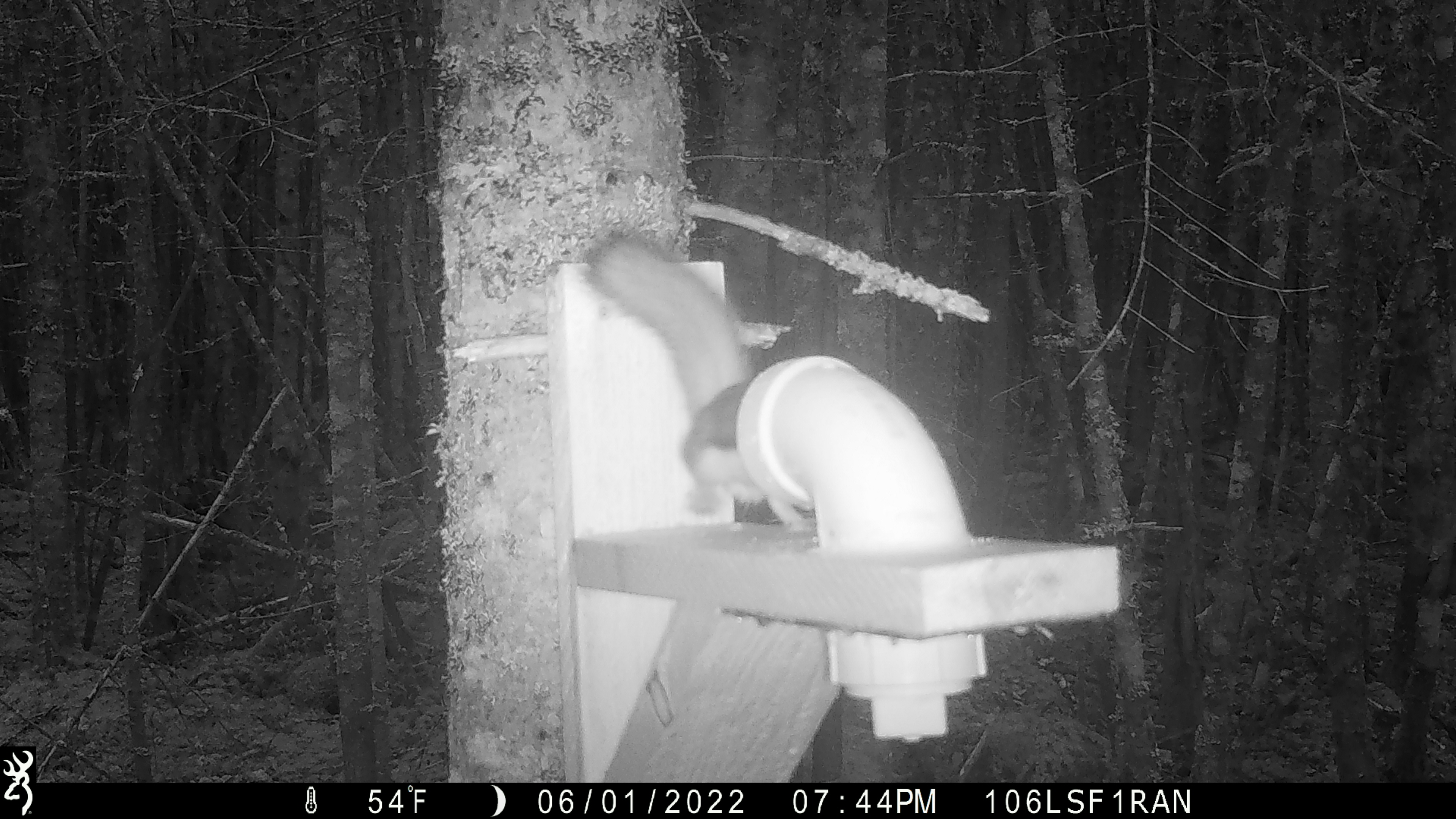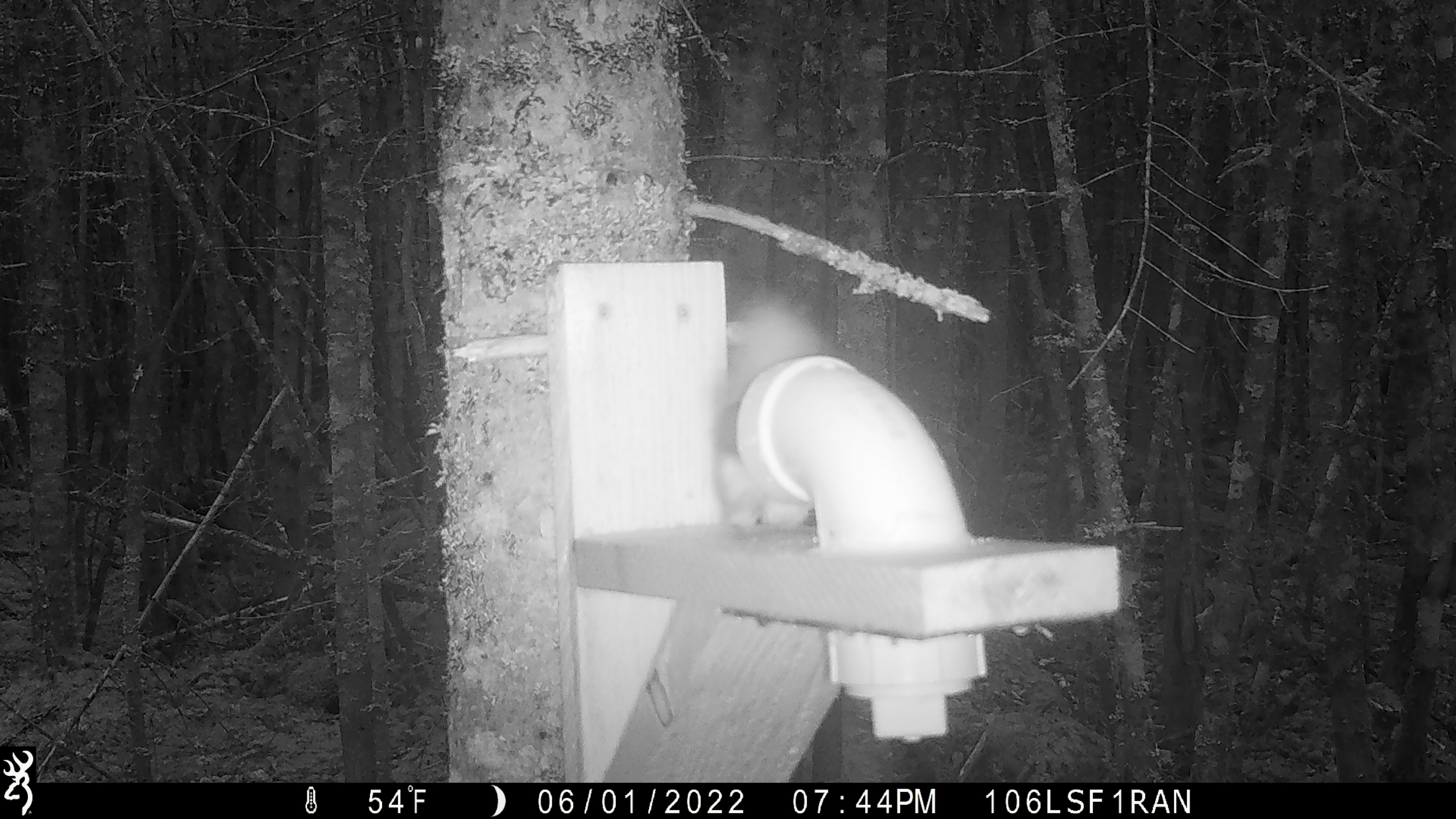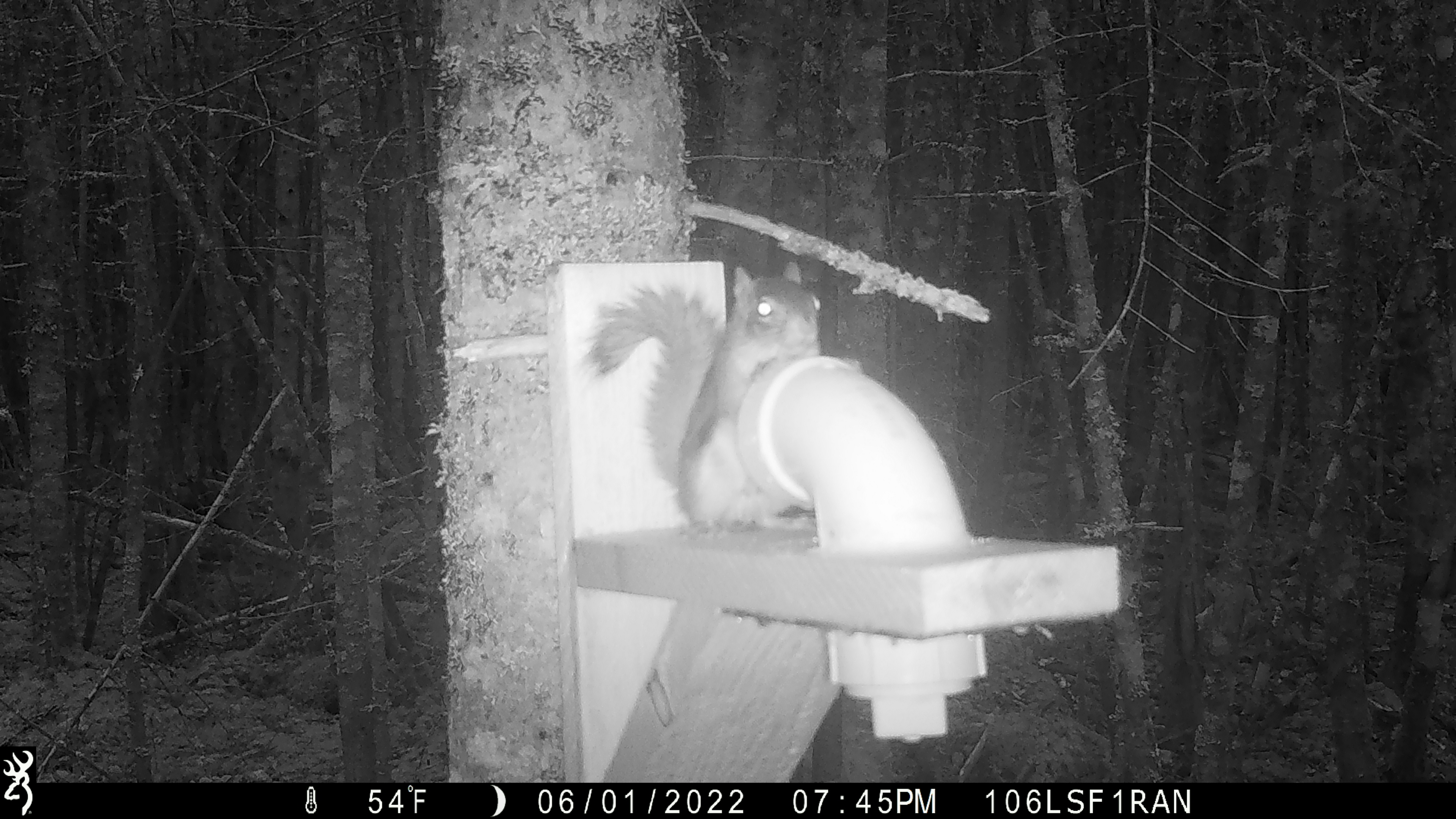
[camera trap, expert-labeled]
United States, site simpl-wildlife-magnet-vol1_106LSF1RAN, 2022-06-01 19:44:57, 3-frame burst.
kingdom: Animalia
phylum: Chordata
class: Mammalia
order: Rodentia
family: Sciuridae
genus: Tamiasciurus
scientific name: Tamiasciurus hudsonicus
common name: red squirrel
Red squirrel (Tamiasciurus hudsonicus).